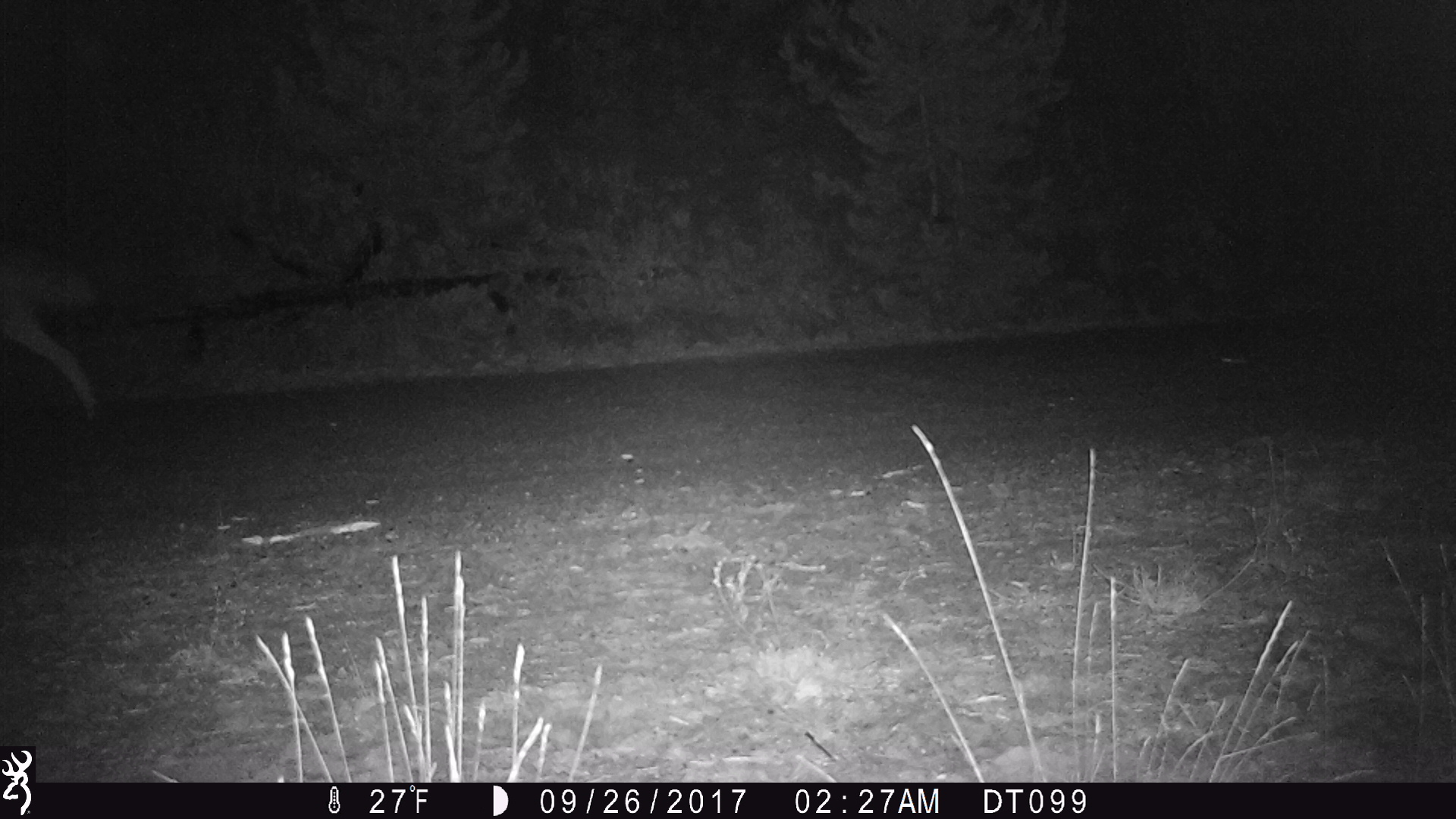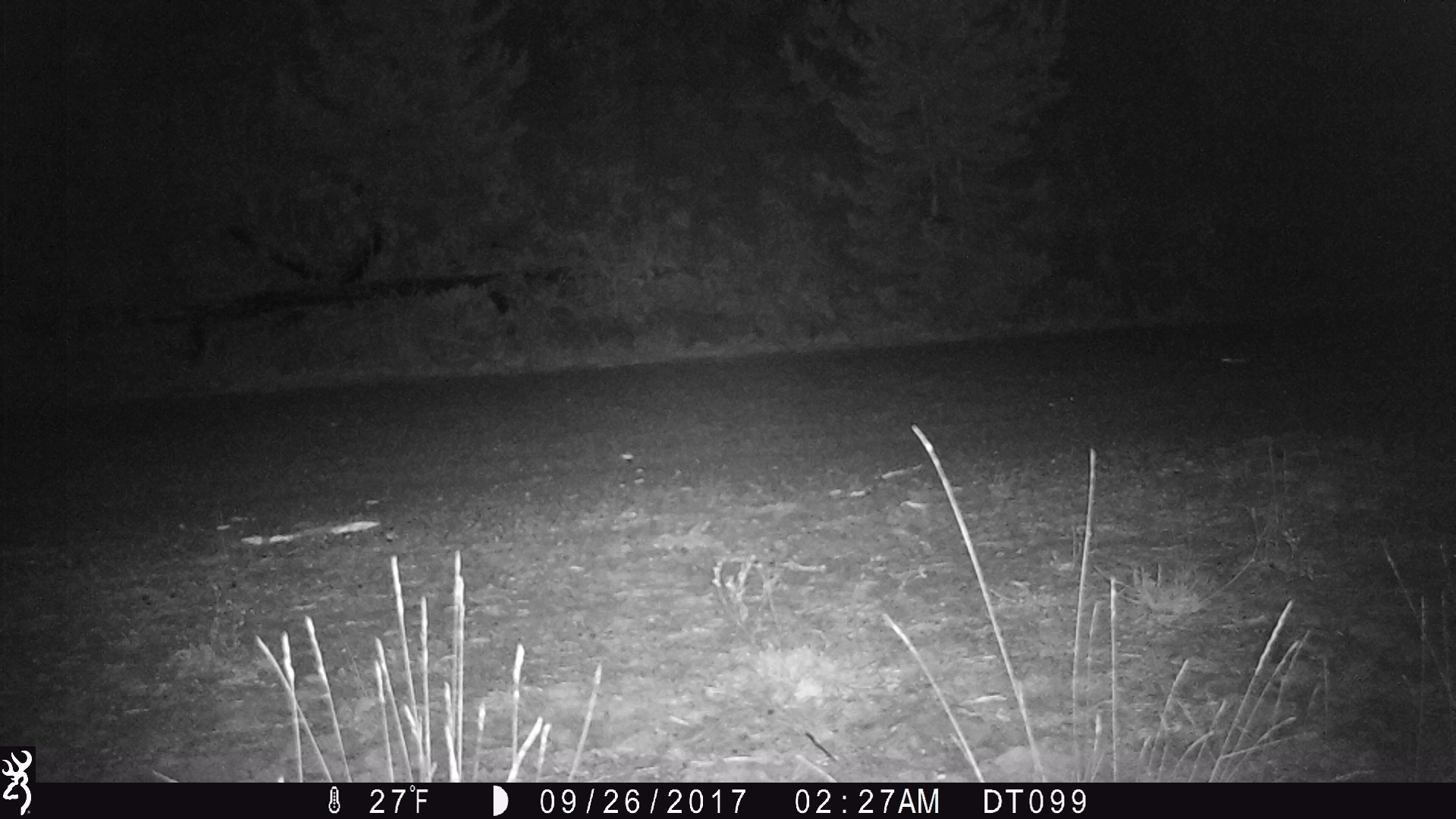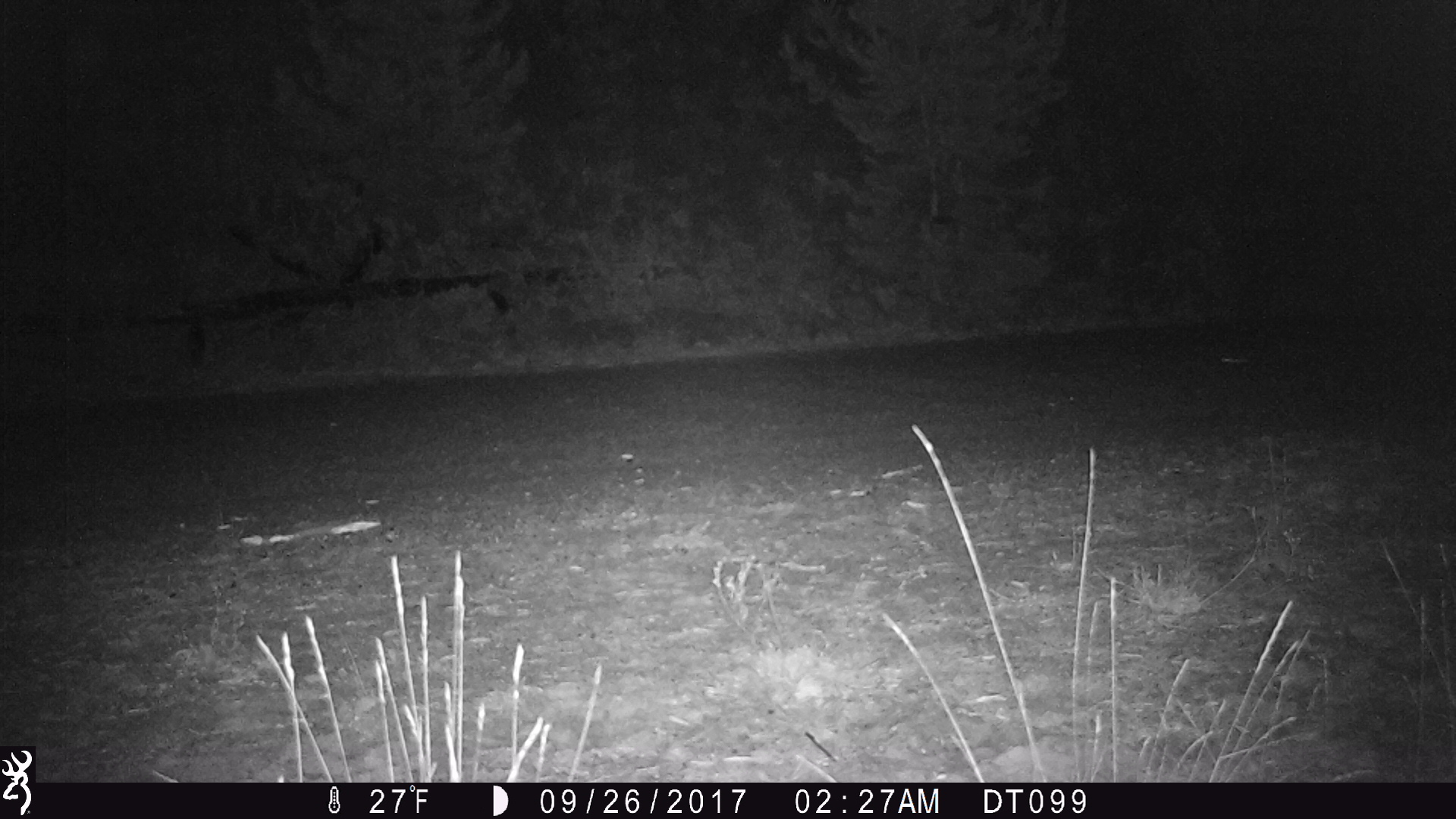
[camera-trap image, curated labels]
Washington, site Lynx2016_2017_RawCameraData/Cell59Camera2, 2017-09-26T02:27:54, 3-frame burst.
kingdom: Animalia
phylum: Chordata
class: Mammalia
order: Artiodactyla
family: Cervidae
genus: Odocoileus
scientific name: Odocoileus hemionus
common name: mule deer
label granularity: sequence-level